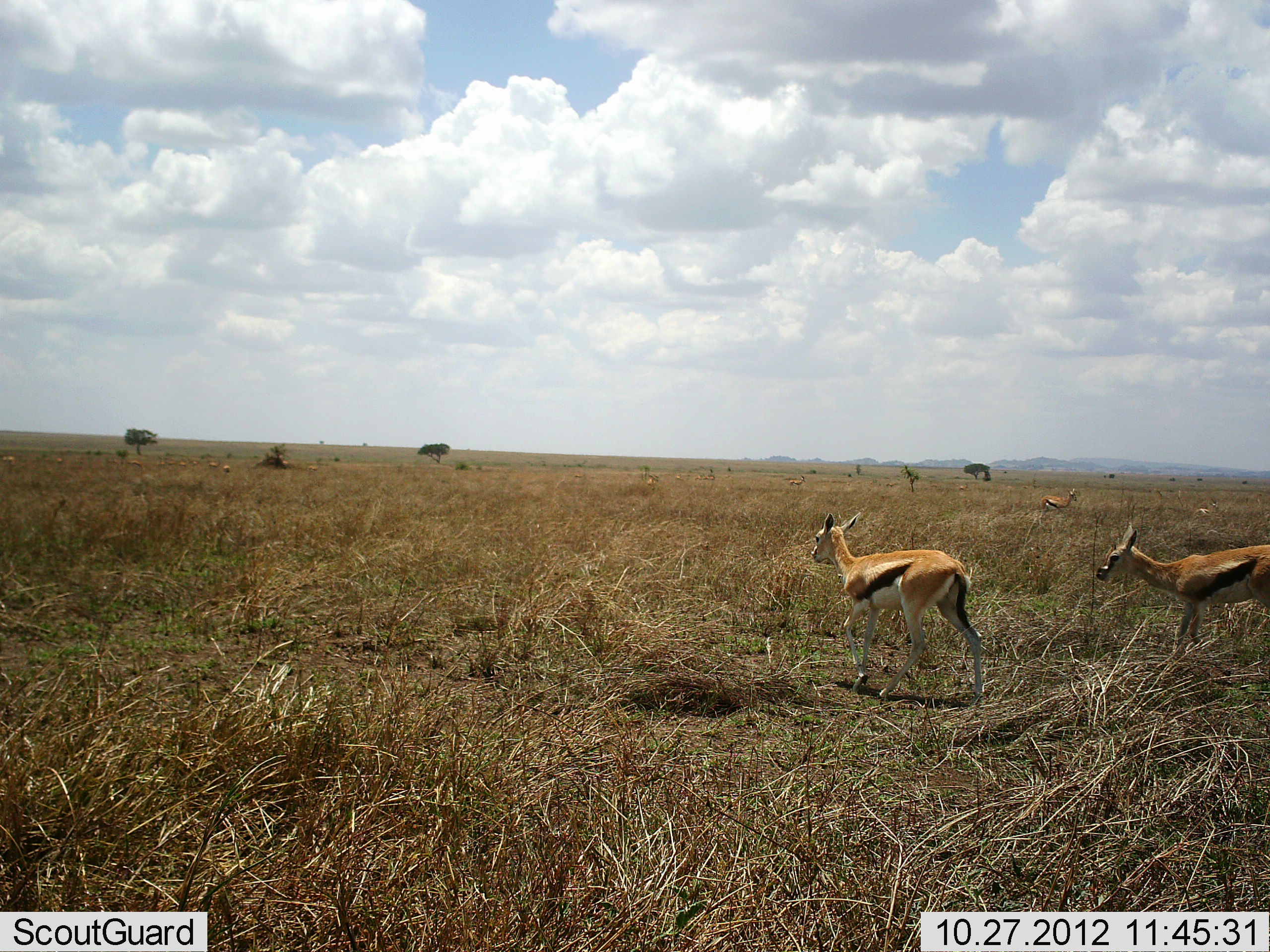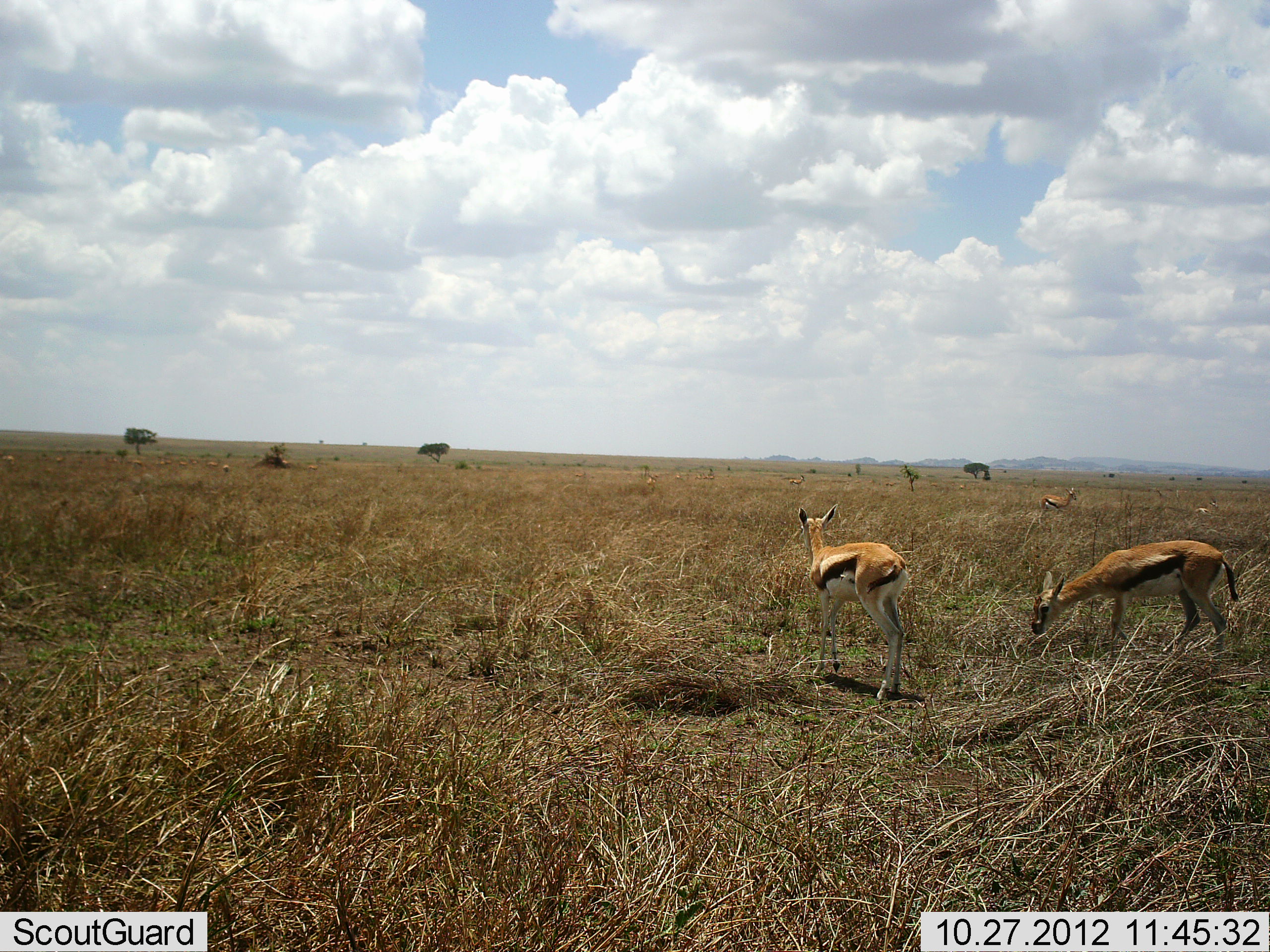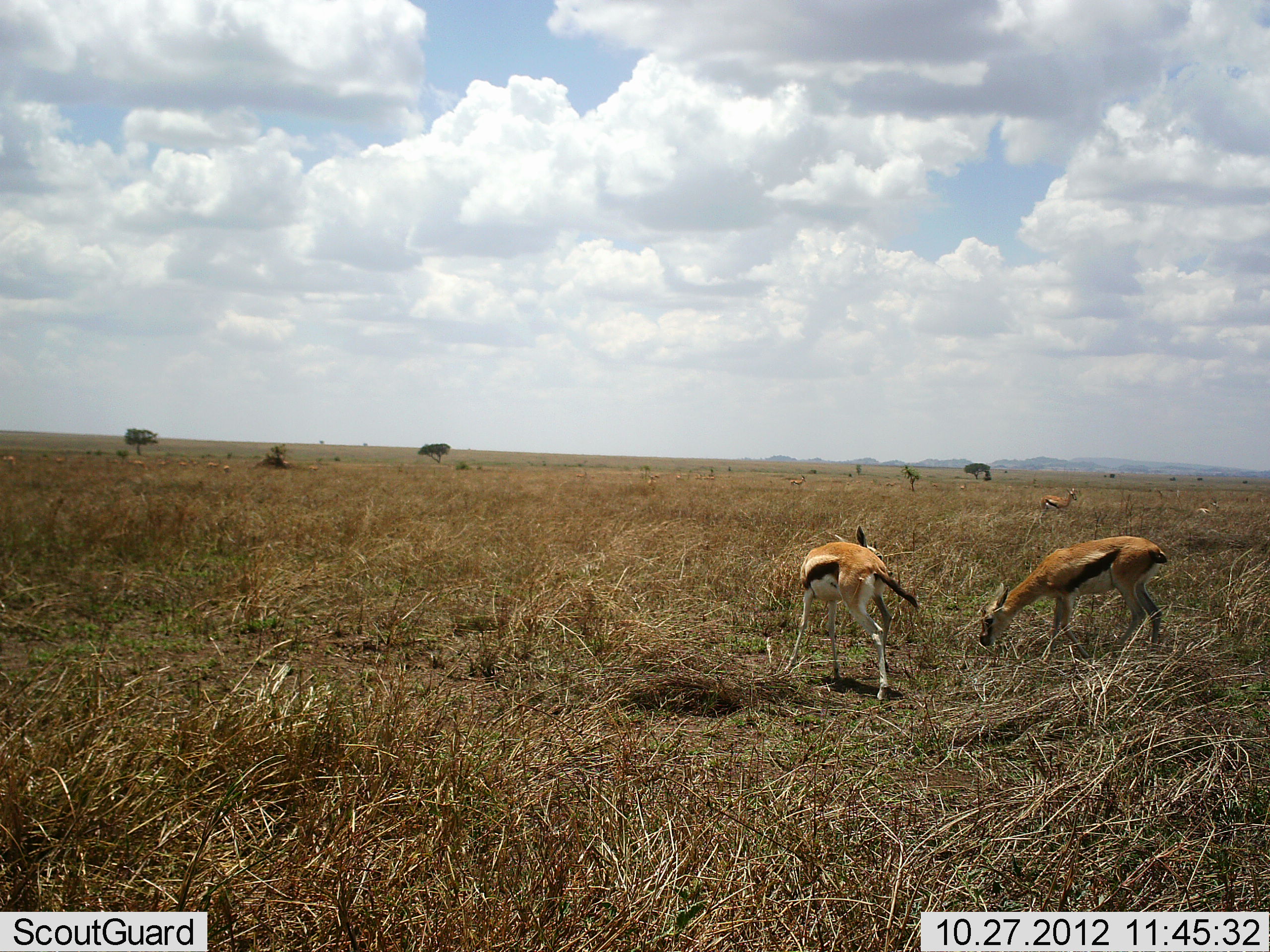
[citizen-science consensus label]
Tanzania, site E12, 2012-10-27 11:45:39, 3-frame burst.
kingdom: Animalia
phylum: Chordata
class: Mammalia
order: Artiodactyla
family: Bovidae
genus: Eudorcas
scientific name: Eudorcas thomsonii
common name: thomson's gazelle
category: gazellethomsons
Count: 3.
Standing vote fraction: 70%.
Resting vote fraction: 0%.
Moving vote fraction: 80%.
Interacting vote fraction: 0%.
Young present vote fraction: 0%.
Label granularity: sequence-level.